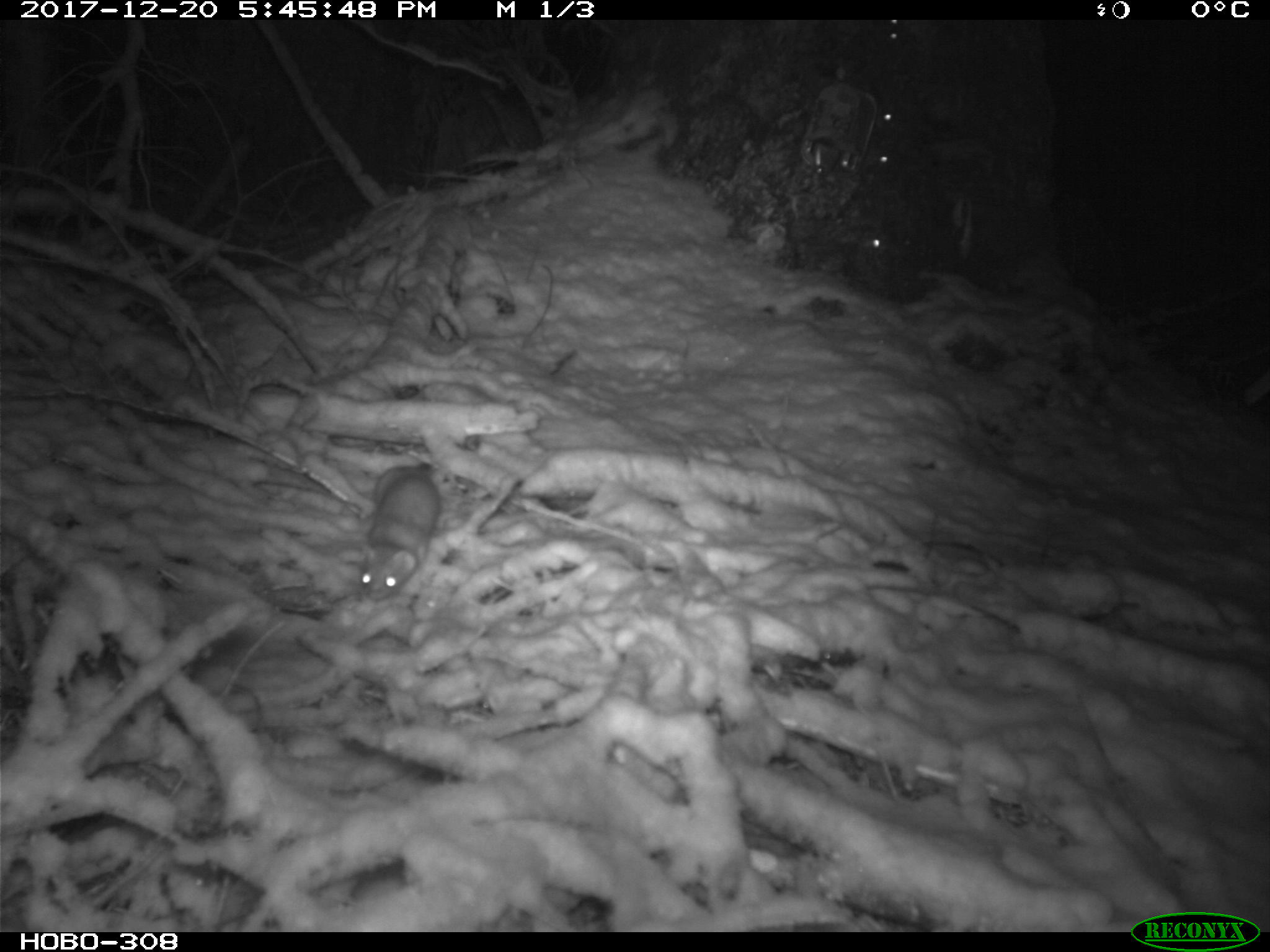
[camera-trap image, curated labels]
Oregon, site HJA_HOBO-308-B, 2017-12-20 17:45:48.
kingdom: Animalia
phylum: Chordata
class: Mammalia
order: Carnivora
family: Mustelidae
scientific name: Mustelidae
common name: weasel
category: weasel family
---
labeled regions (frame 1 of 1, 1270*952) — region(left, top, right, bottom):
weasel family: region(352, 449, 446, 609)